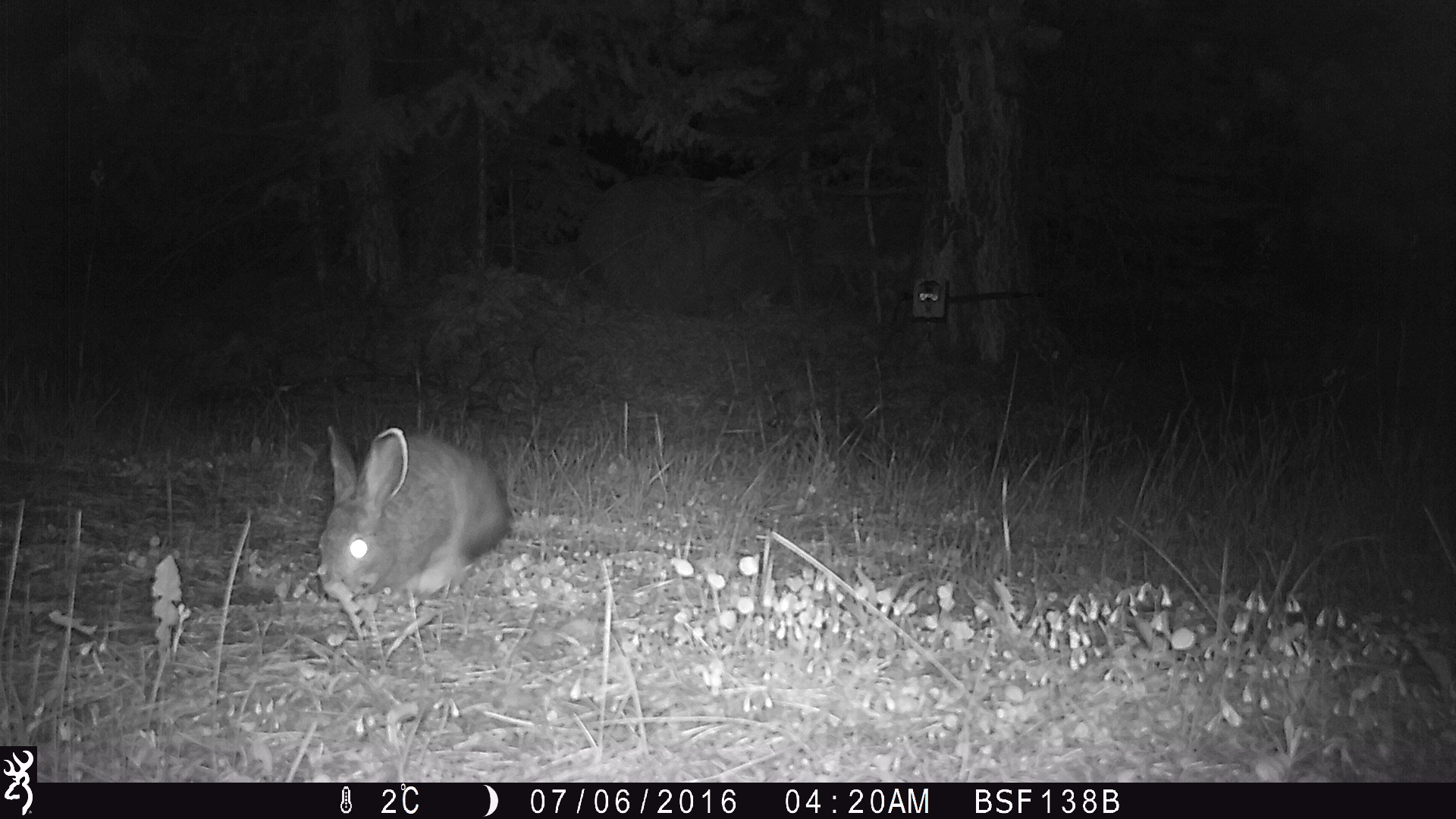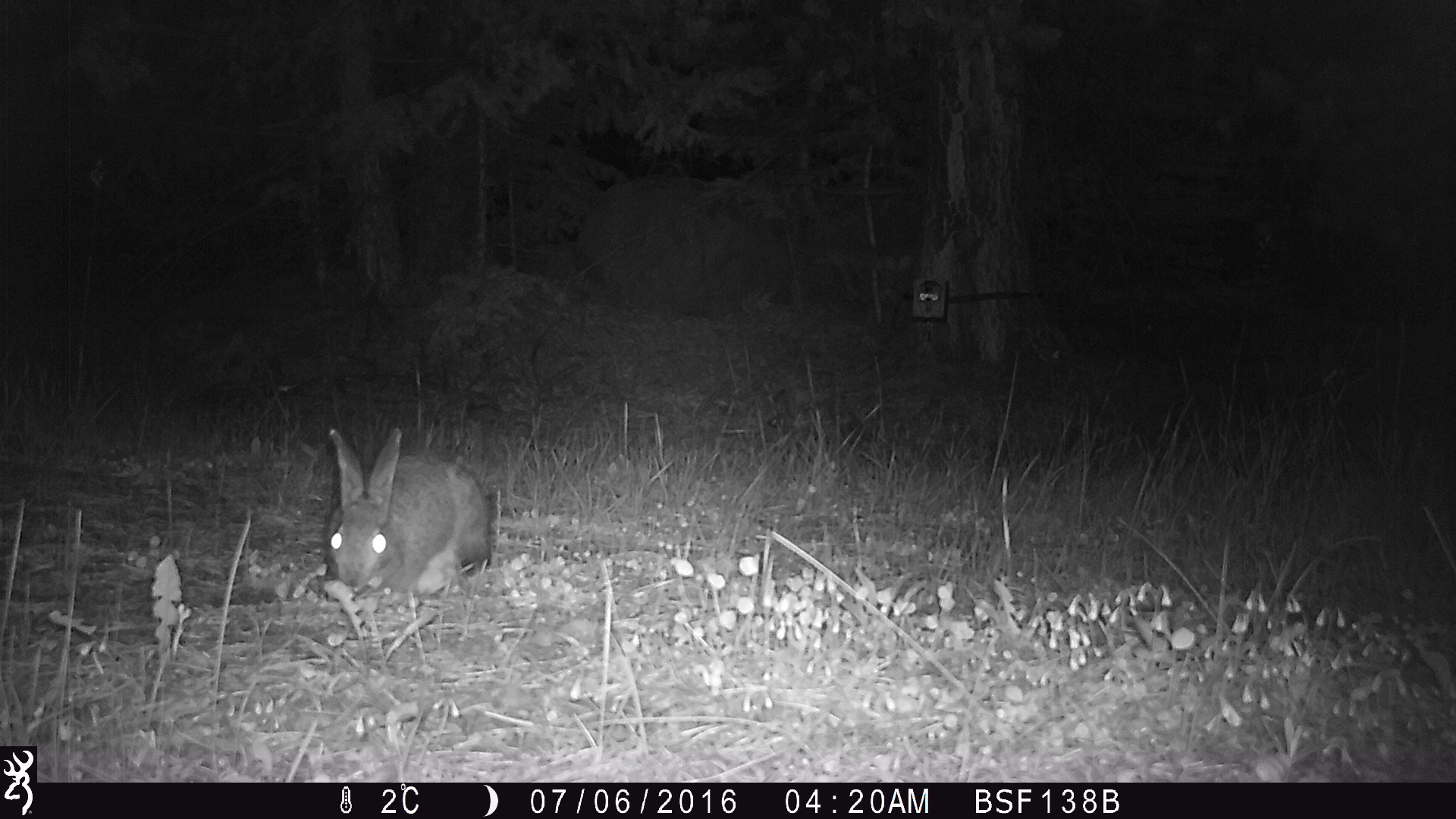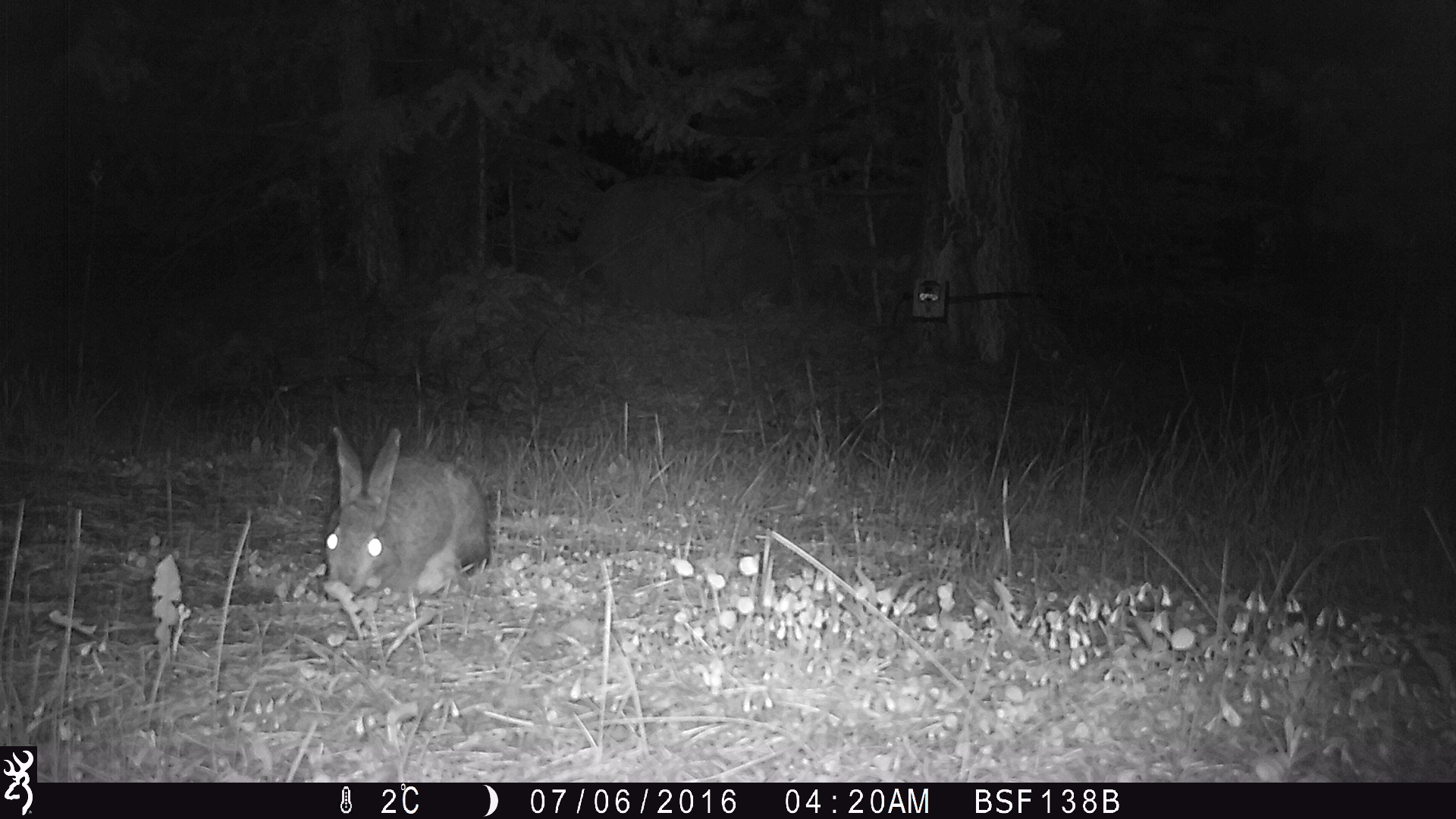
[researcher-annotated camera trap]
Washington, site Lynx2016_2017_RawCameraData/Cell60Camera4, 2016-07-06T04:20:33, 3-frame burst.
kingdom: Animalia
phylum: Chordata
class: Mammalia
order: Lagomorpha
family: Leporidae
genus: Lepus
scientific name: Lepus americanus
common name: snowshoe hare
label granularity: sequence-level